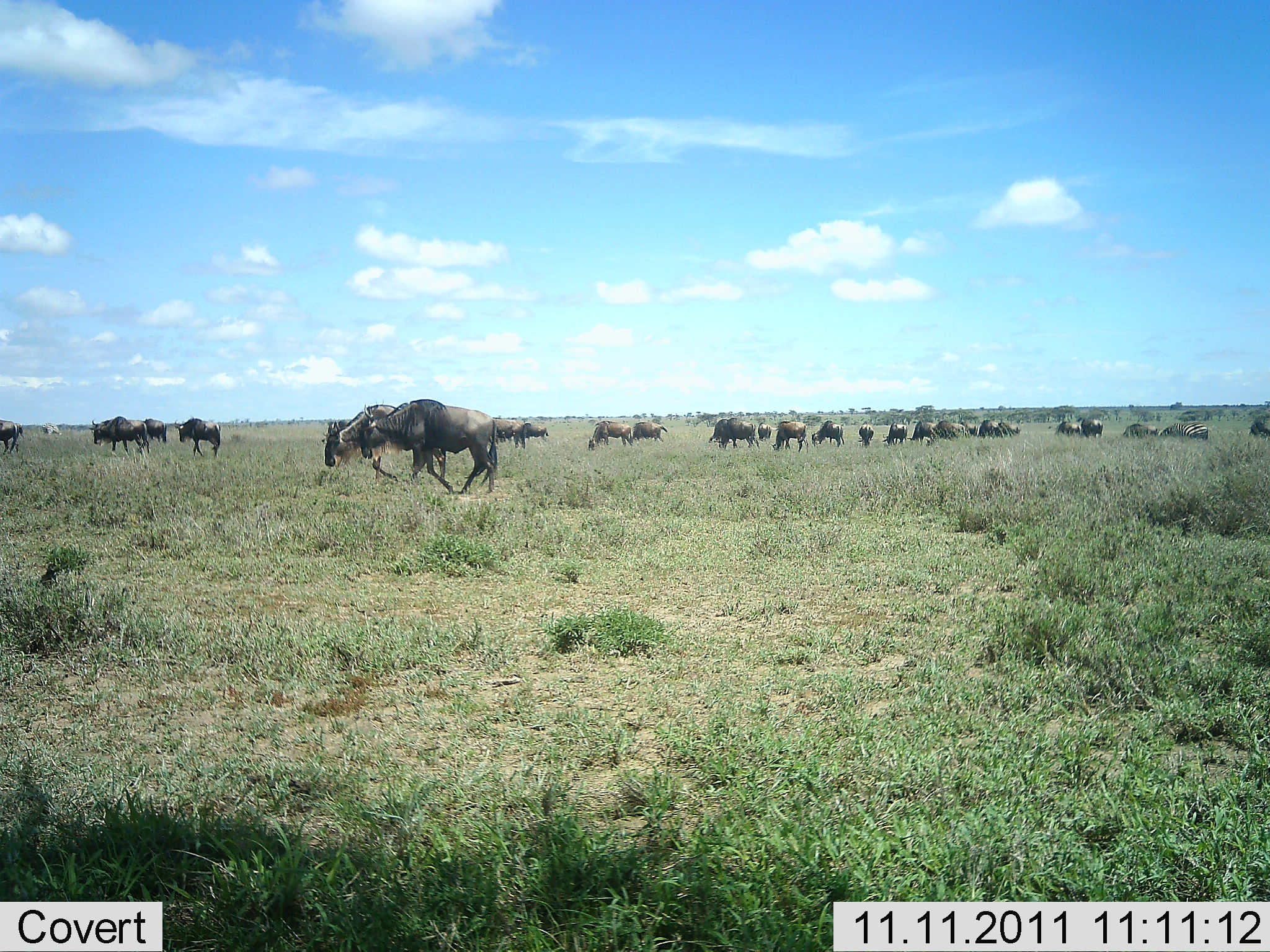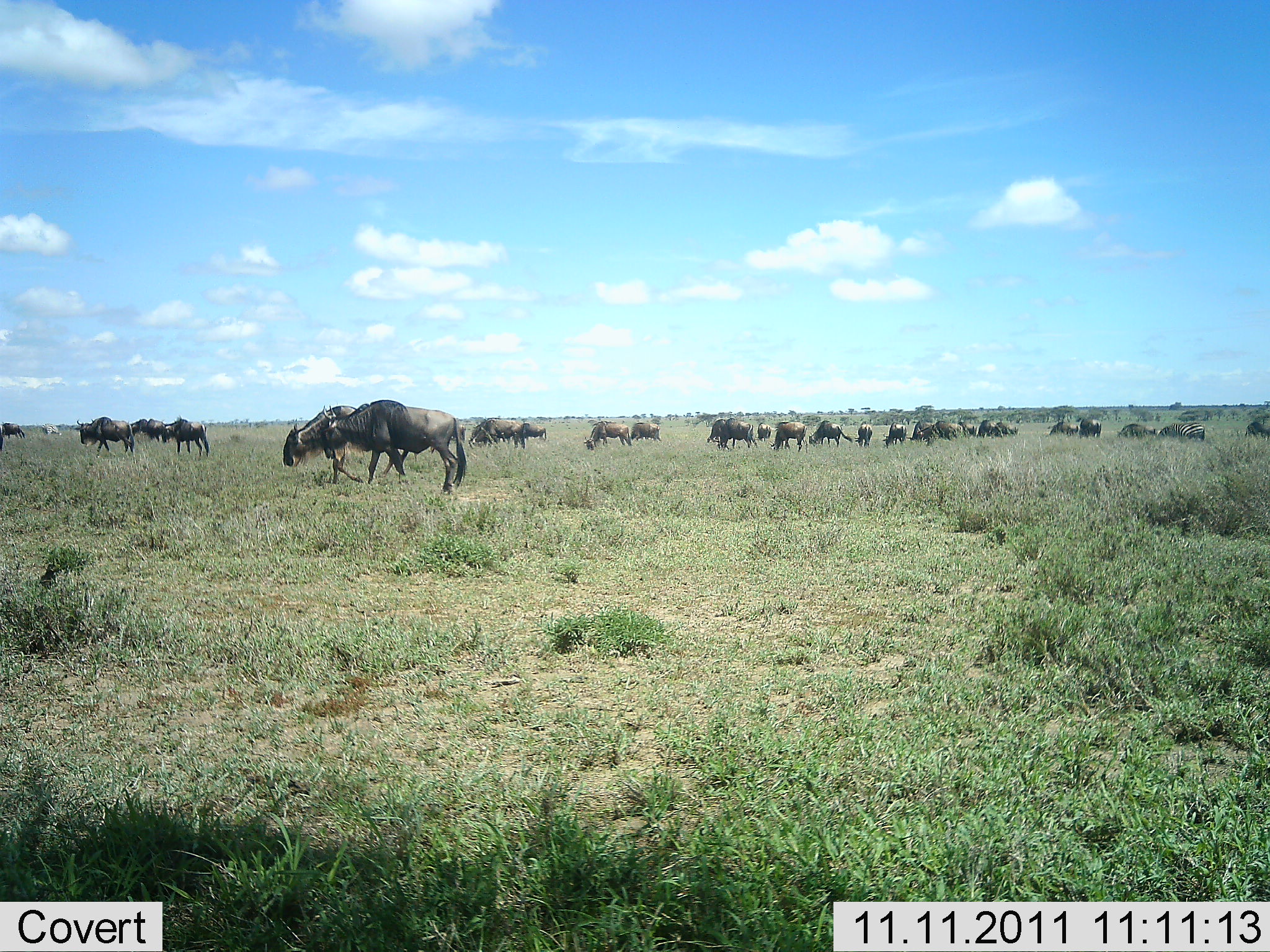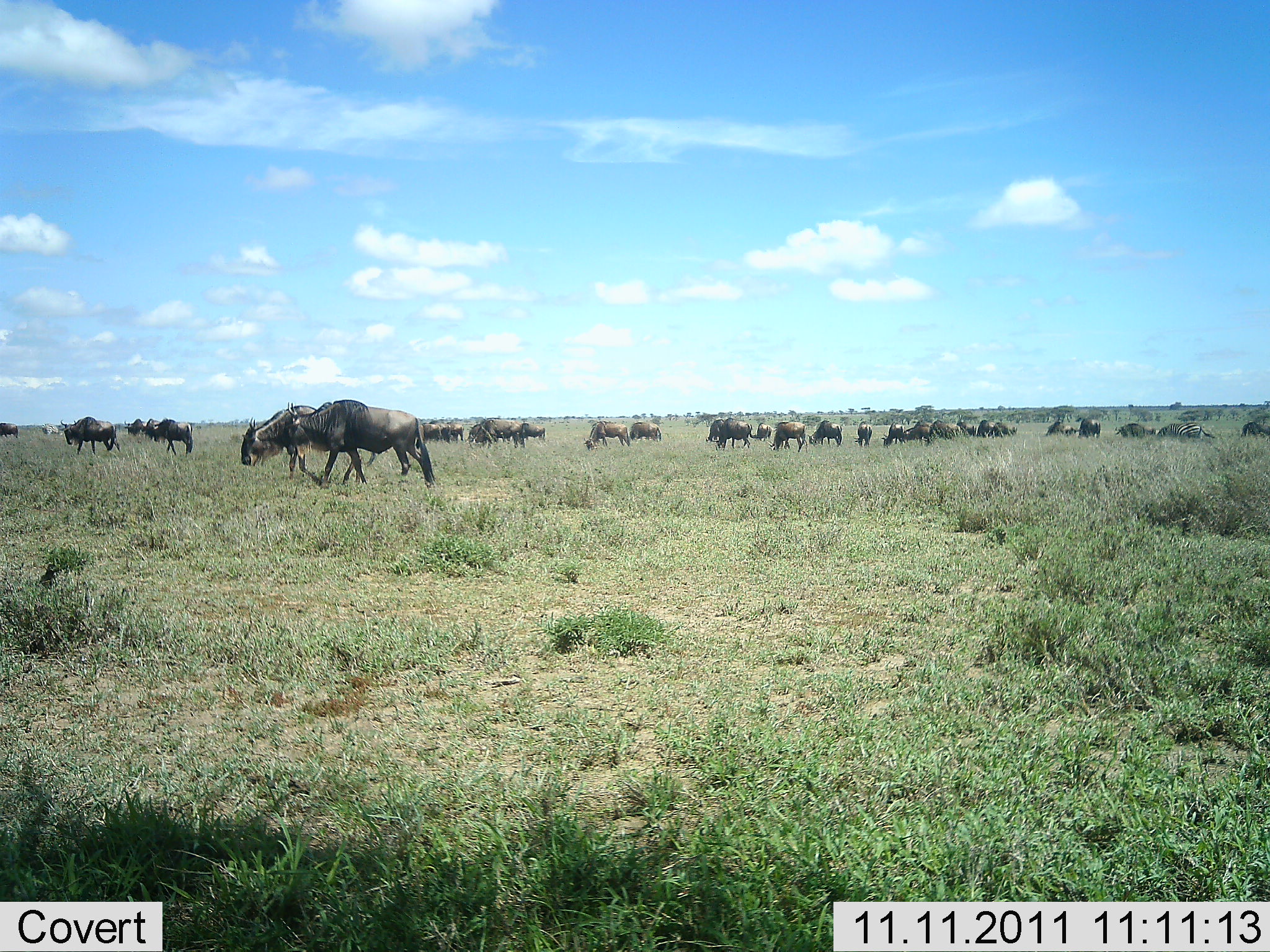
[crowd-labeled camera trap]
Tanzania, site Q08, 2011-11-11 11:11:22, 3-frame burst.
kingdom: Animalia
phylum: Chordata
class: Mammalia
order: Artiodactyla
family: Bovidae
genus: Connochaetes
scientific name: Connochaetes taurinus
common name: blue wildebeest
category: wildebeest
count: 11-50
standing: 50%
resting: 0%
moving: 92%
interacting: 8%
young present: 0%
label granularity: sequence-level